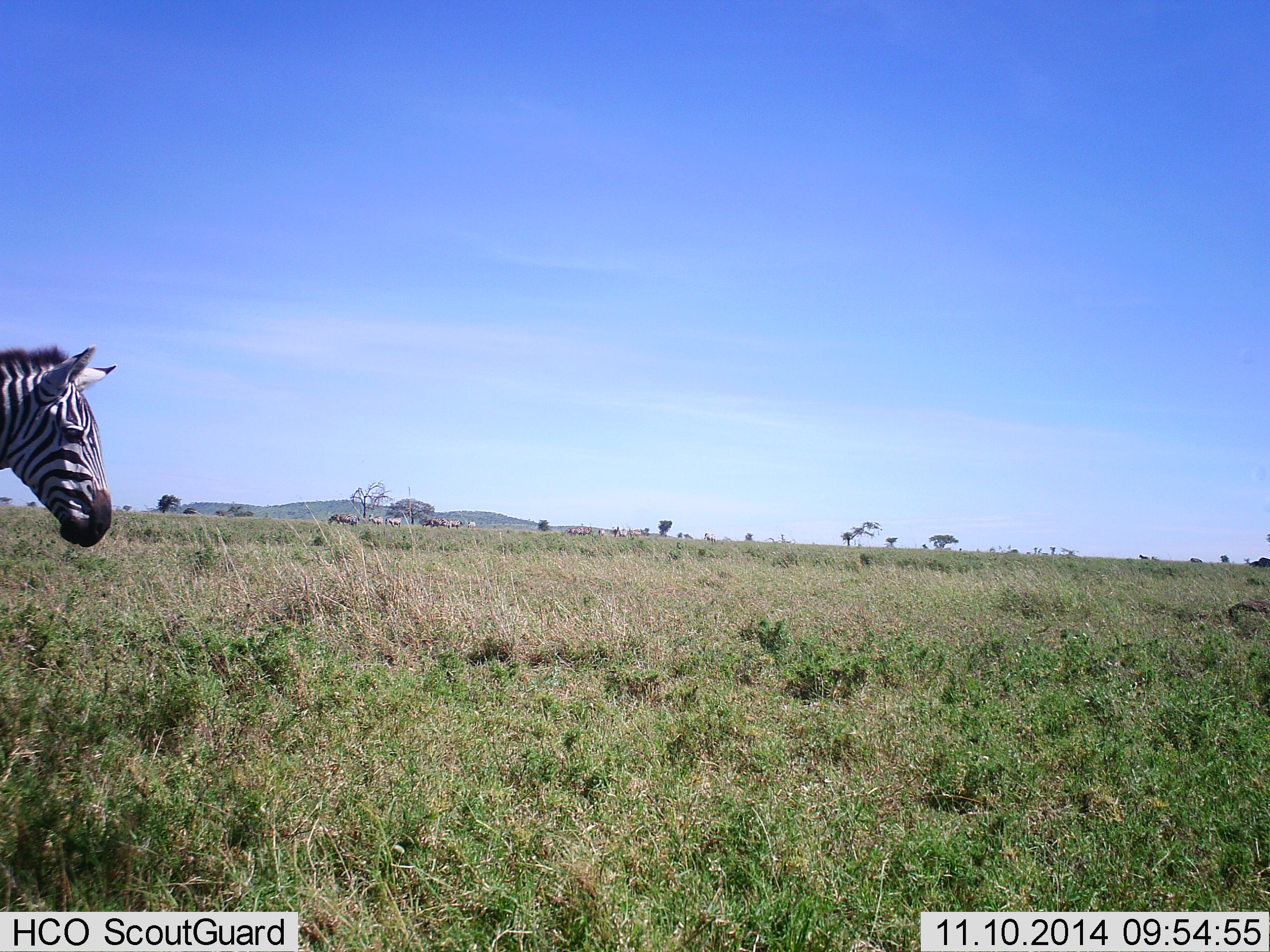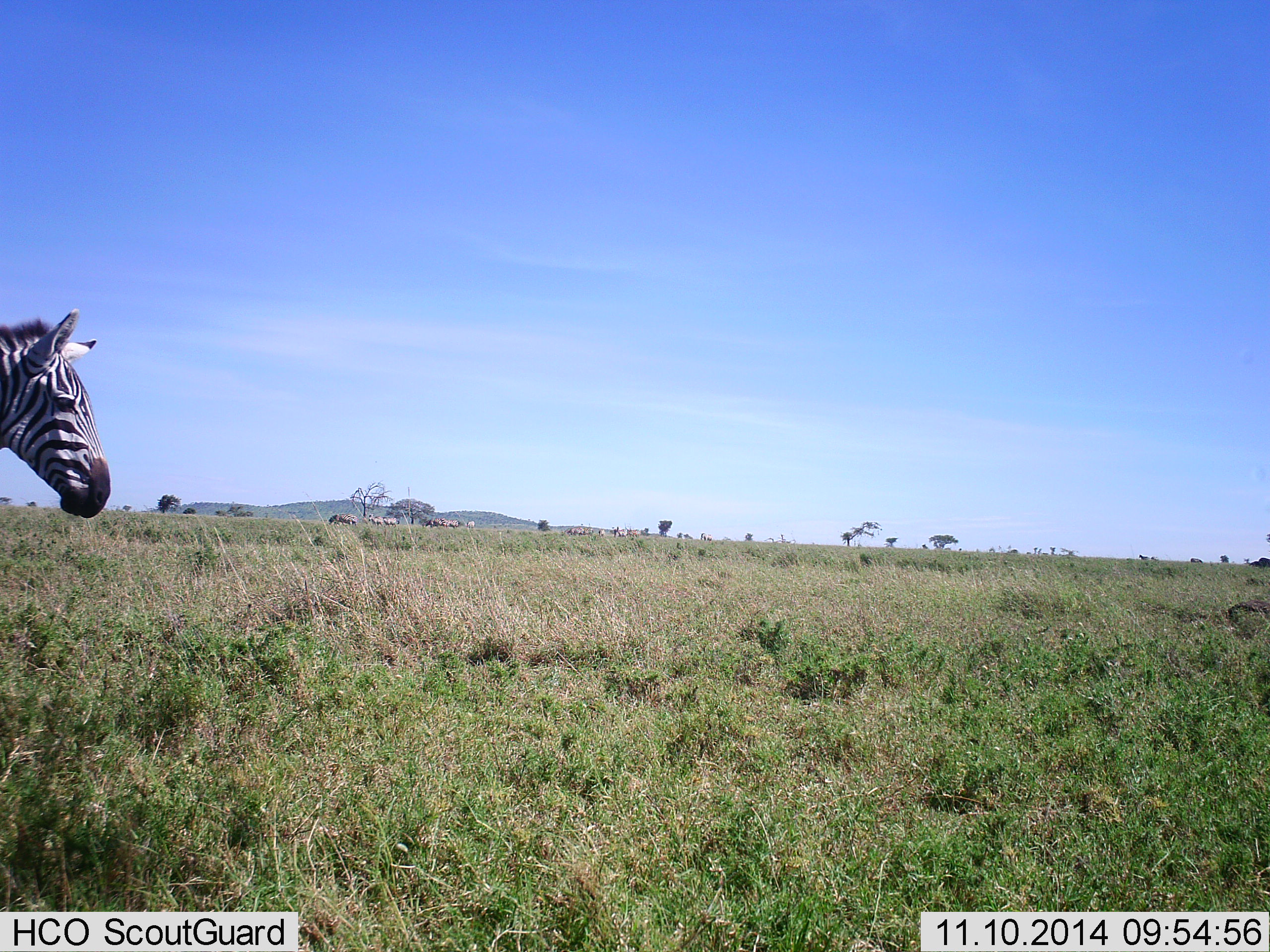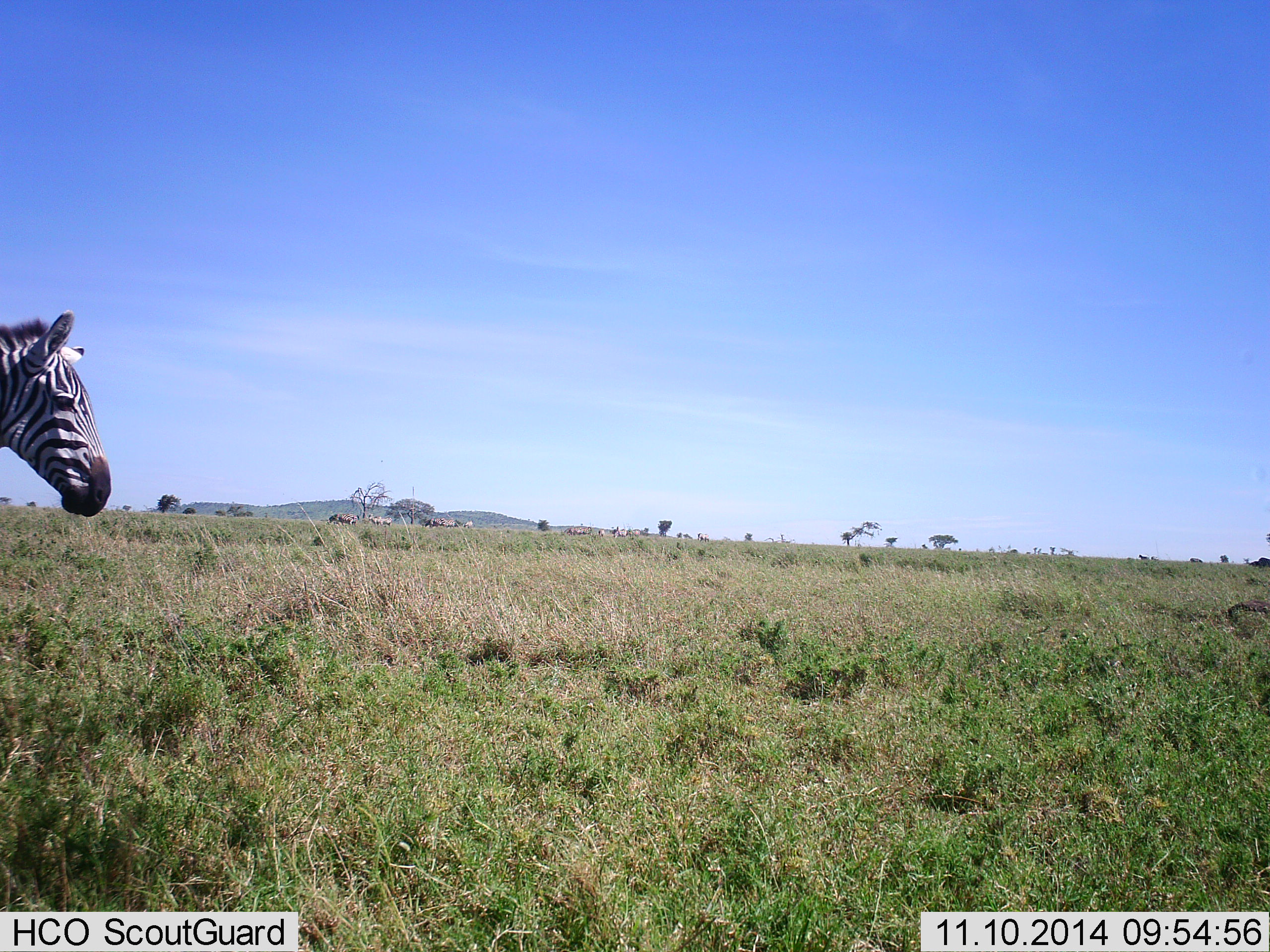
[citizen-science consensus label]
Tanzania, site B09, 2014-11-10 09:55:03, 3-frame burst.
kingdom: Animalia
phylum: Chordata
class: Mammalia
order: Perissodactyla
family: Equidae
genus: Equus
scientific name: Equus quagga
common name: plains zebra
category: zebra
Zebra (plains zebra) (Equus quagga), count 1. Behavior (volunteer vote fractions): standing 92%, resting 0%, moving 17%, interacting 0%. Young present (vote fraction): 0%. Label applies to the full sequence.